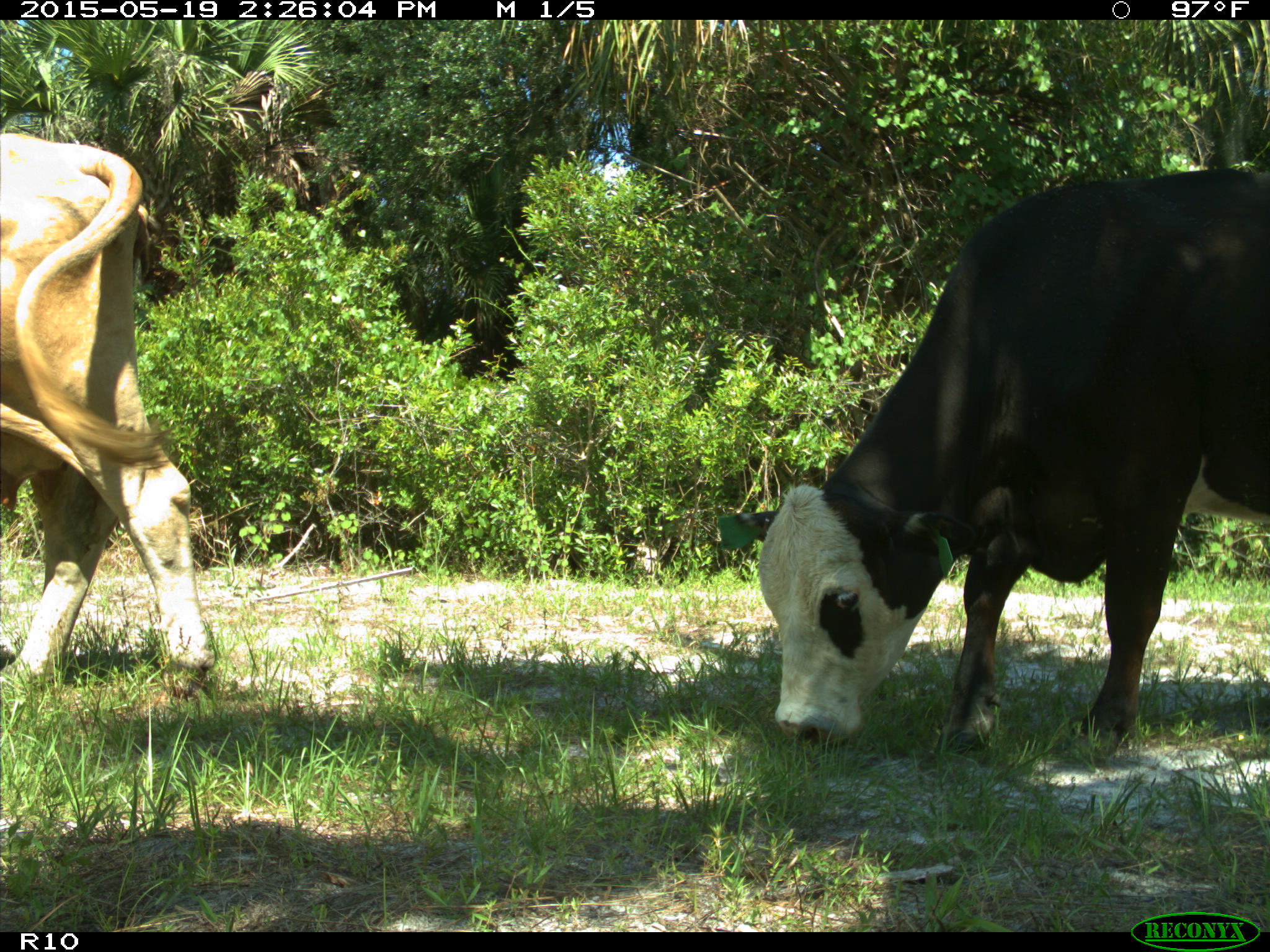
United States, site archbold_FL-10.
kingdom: Animalia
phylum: Chordata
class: Mammalia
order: Artiodactyla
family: Bovidae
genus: Bos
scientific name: Bos taurus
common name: domestic cow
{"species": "Bos taurus (domestic cow)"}